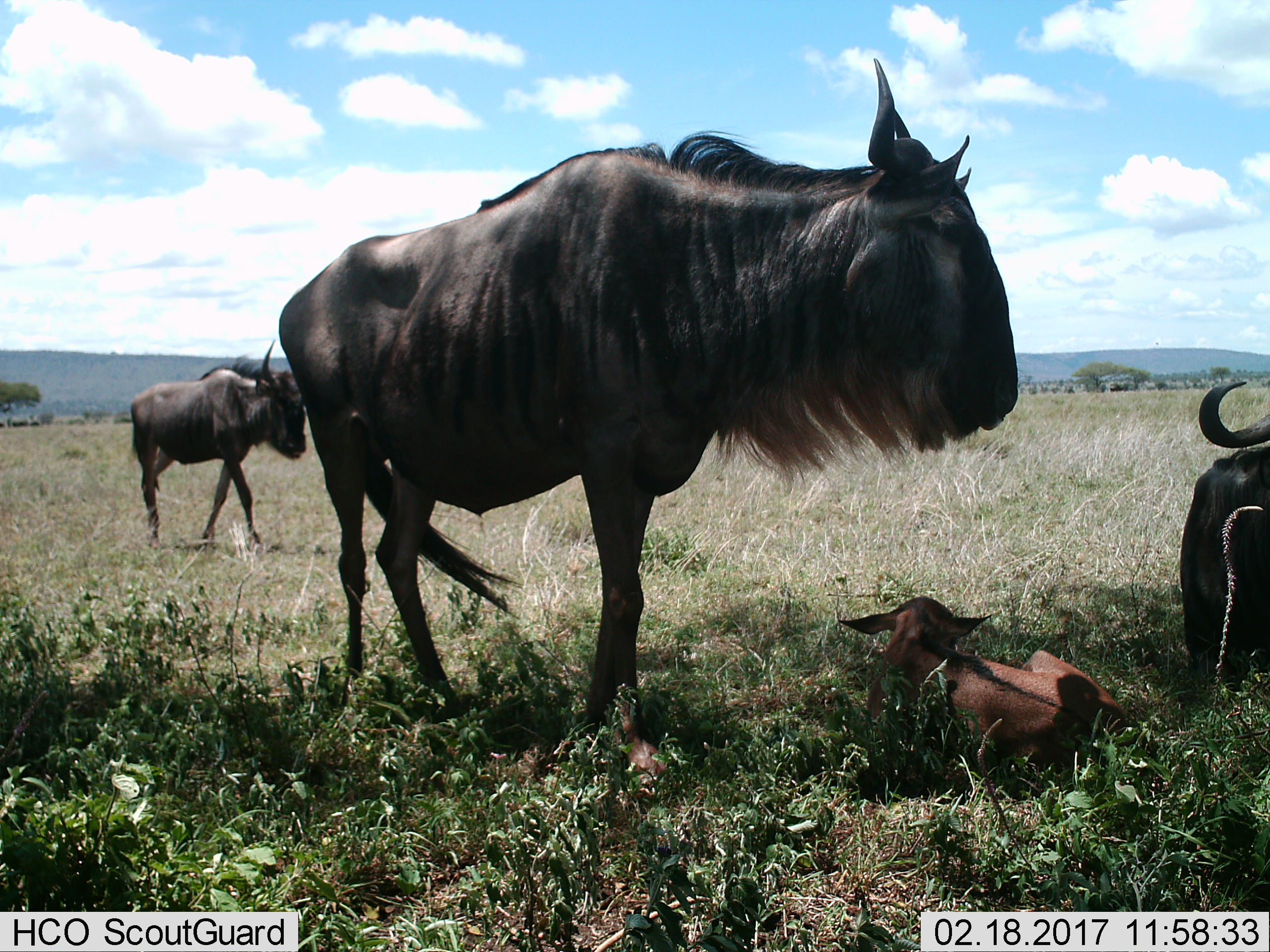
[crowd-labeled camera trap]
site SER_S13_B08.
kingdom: Animalia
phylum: Chordata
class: Mammalia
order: Artiodactyla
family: Bovidae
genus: Connochaetes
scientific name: Connochaetes taurinus taurinus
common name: blue wildebeest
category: wildebeestblue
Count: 4.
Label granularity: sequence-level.